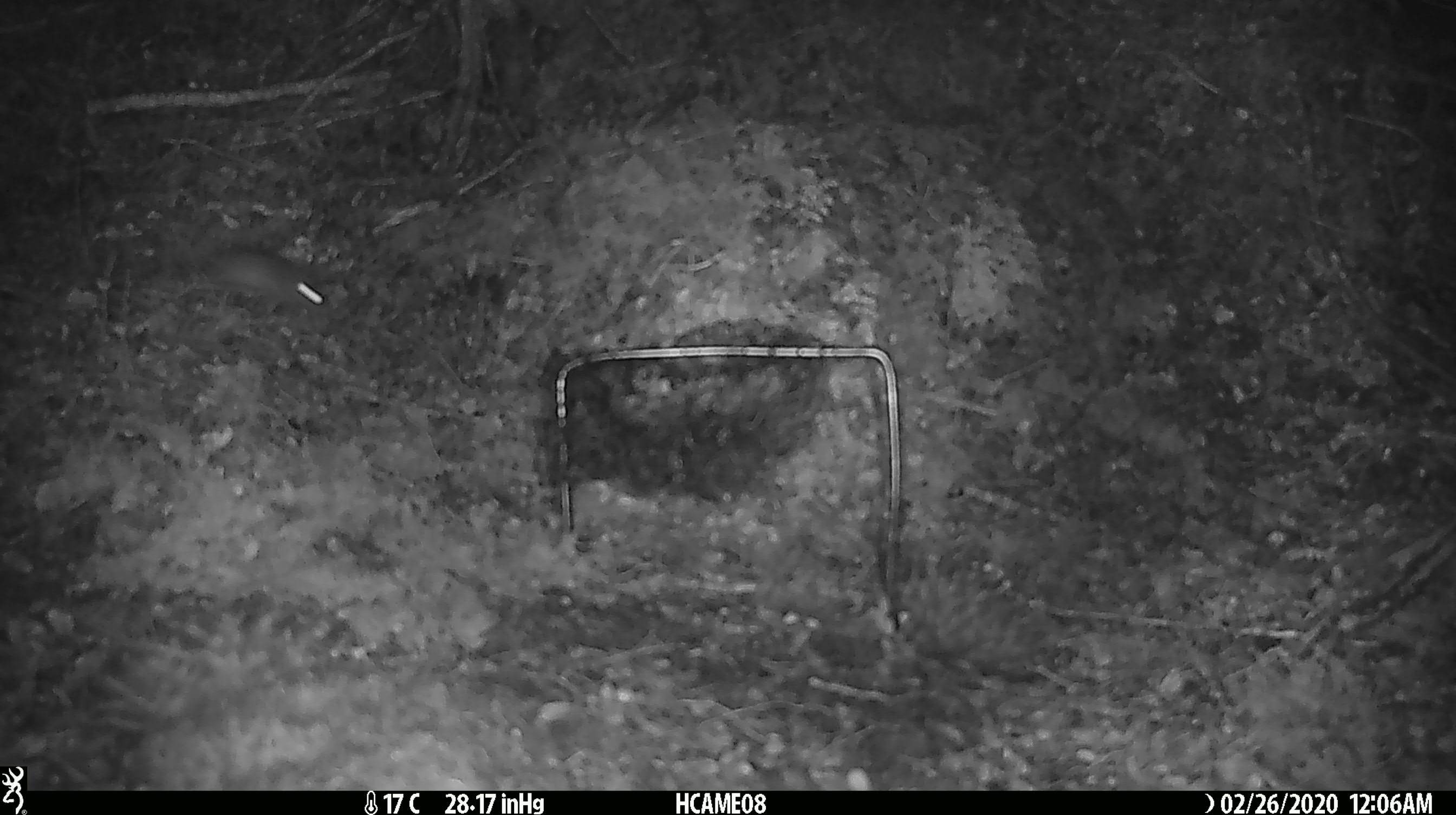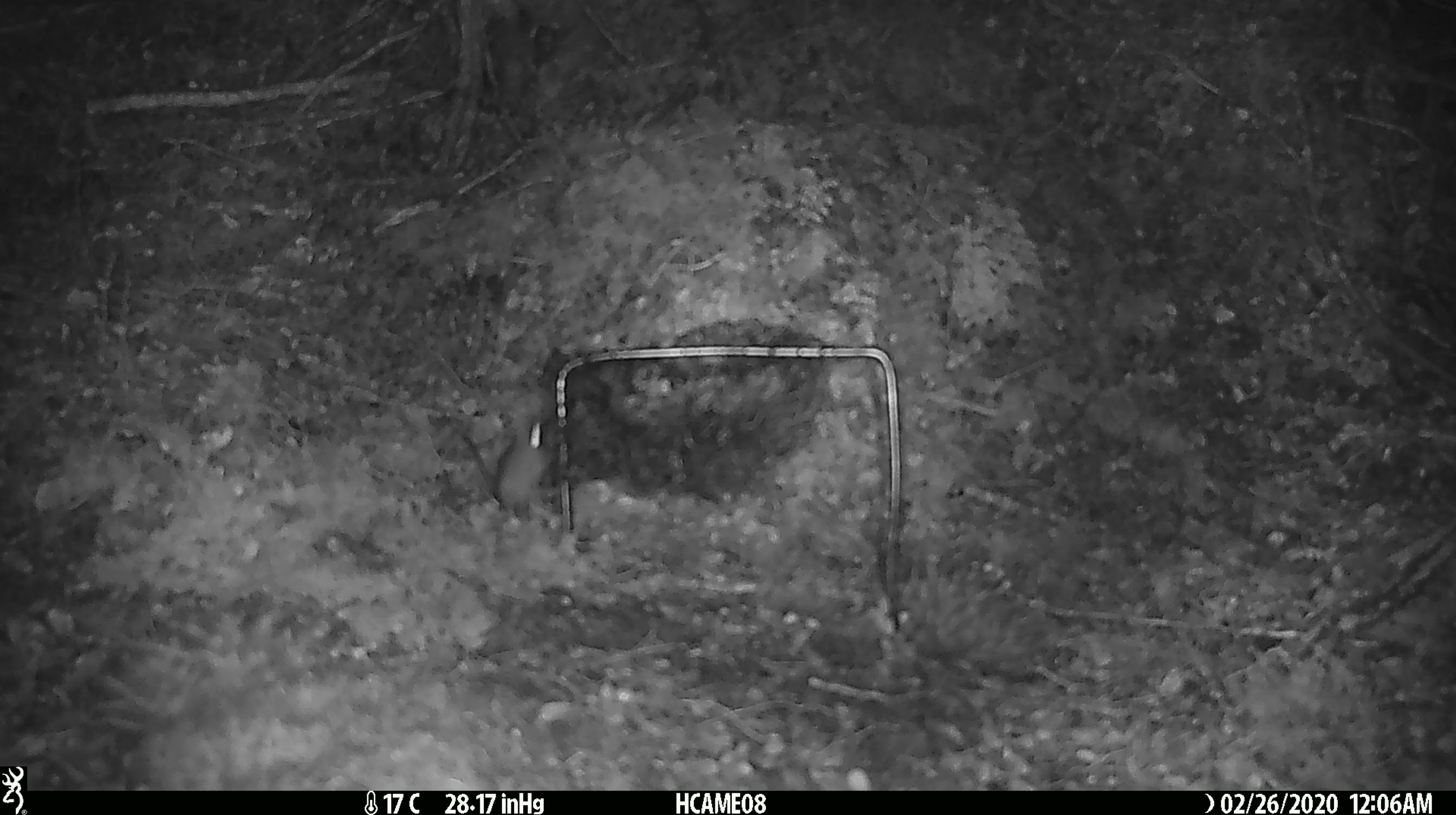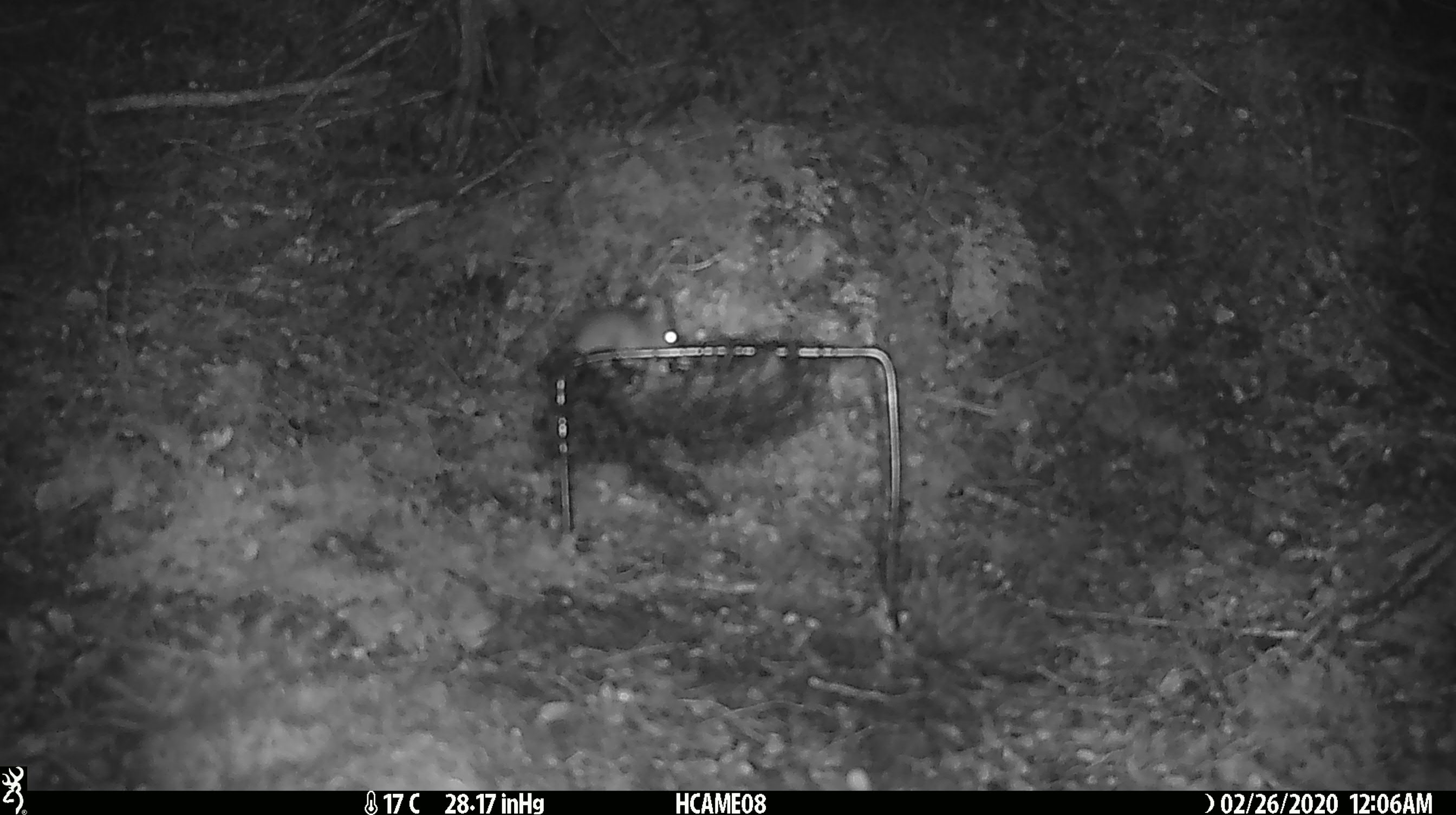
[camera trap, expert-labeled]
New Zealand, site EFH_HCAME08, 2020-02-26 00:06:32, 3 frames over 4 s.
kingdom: Animalia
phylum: Chordata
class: Mammalia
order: Rodentia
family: Muridae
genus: Mus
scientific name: Mus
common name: mouse